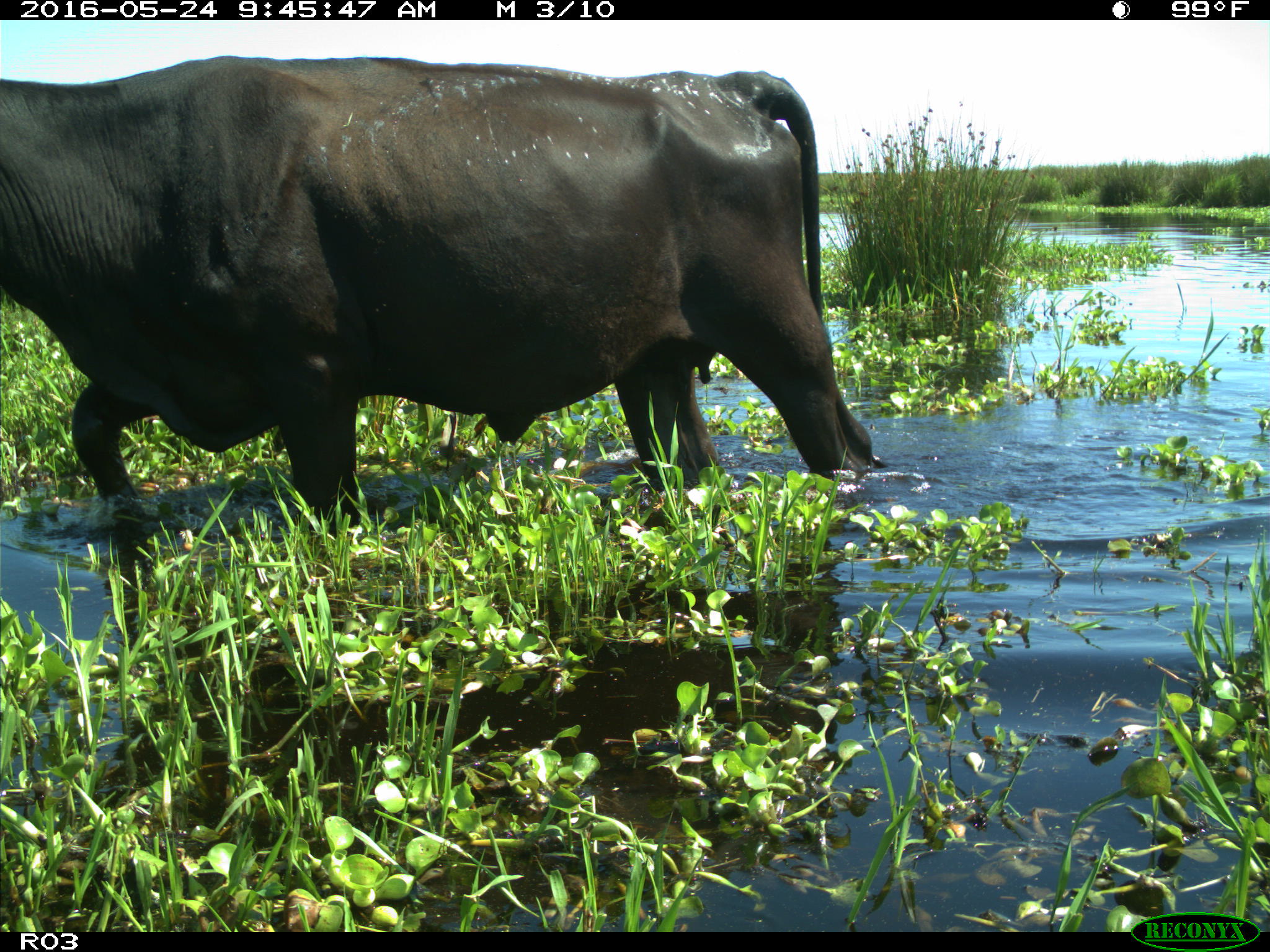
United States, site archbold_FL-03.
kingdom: Animalia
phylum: Chordata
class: Mammalia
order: Artiodactyla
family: Bovidae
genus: Bos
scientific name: Bos taurus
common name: domestic cow